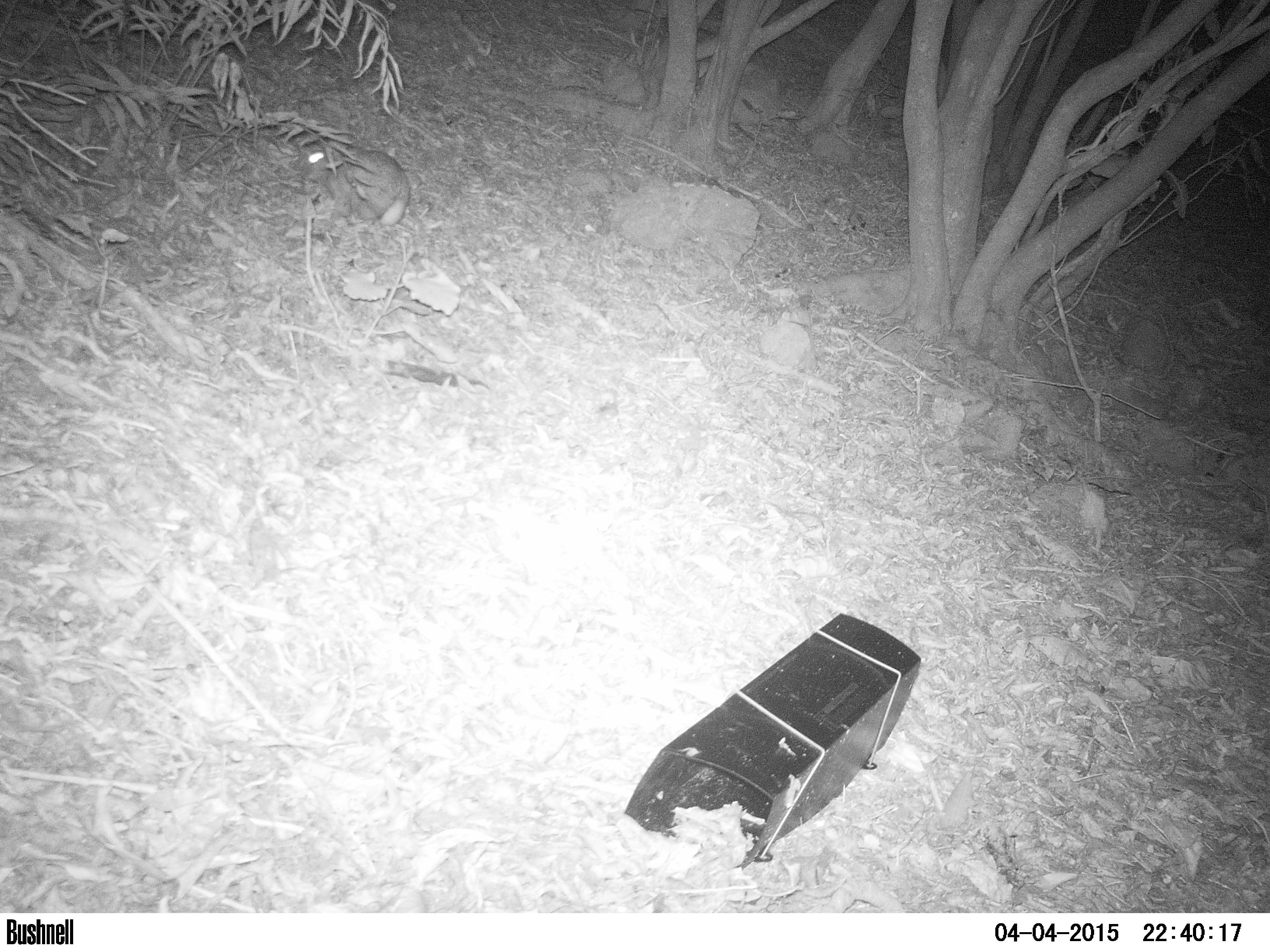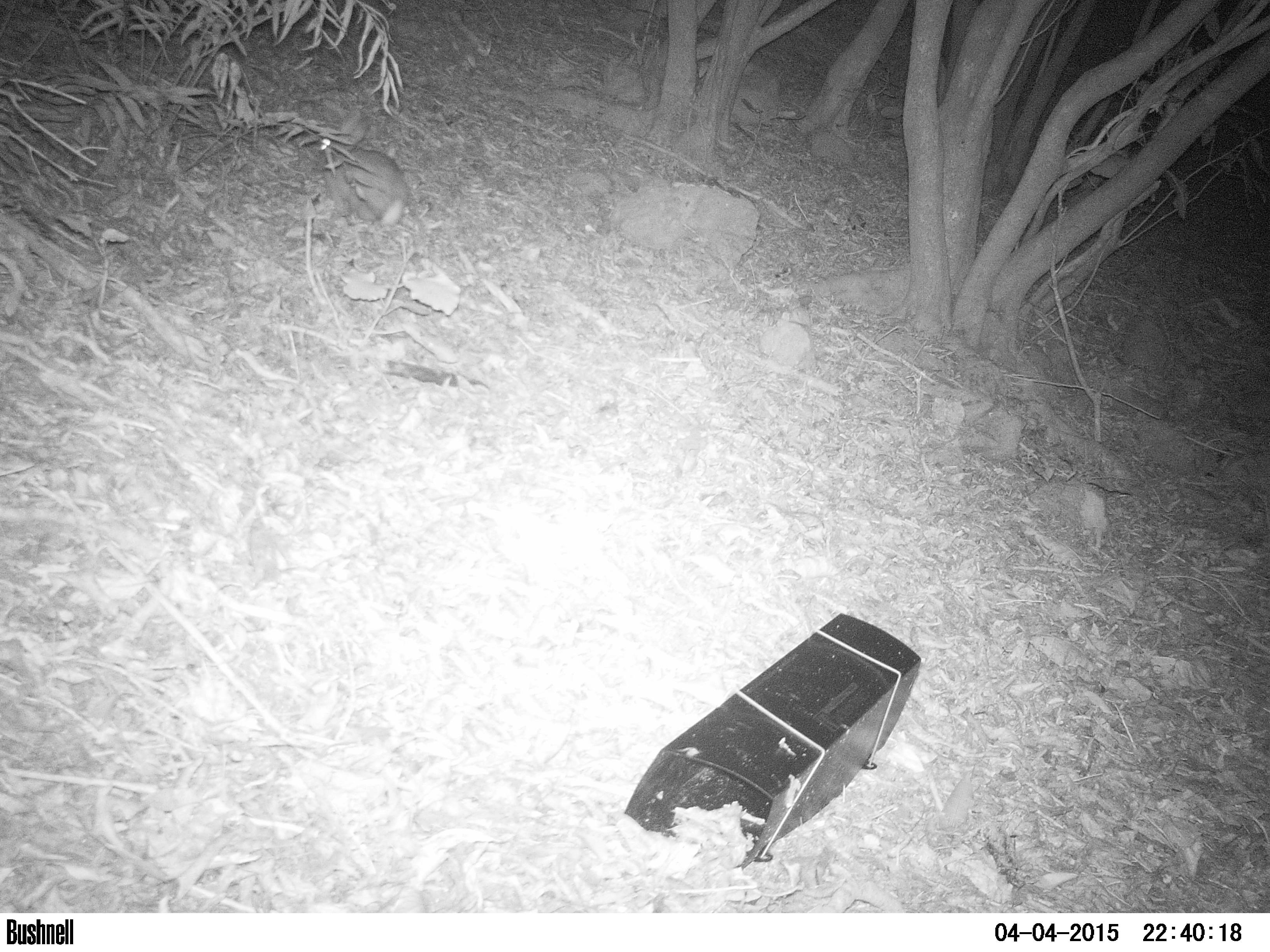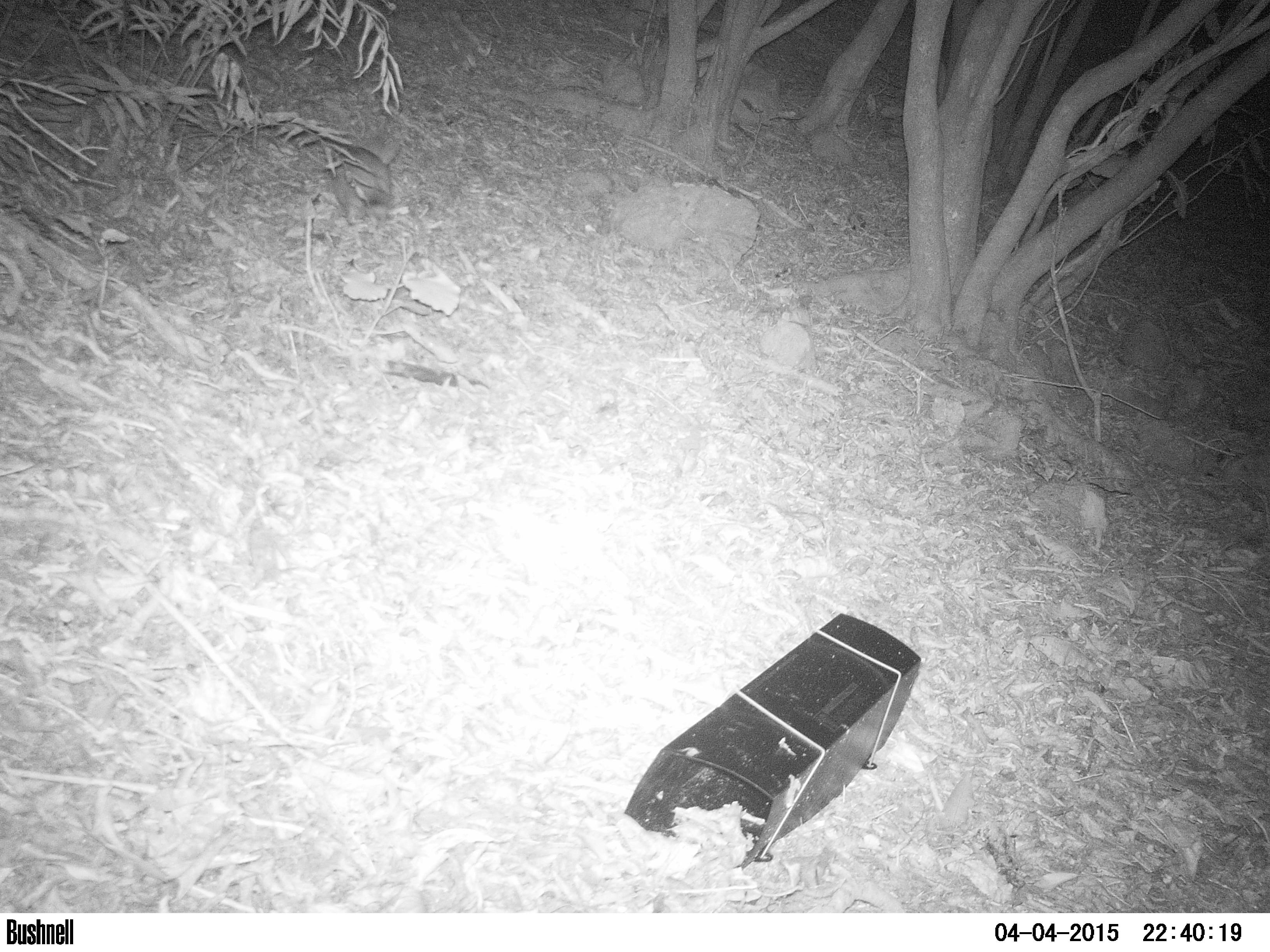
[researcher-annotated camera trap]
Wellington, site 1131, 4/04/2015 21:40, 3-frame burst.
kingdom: Animalia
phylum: Chordata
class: Mammalia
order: Lagomorpha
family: Leporidae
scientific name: Leporidae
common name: rabbit